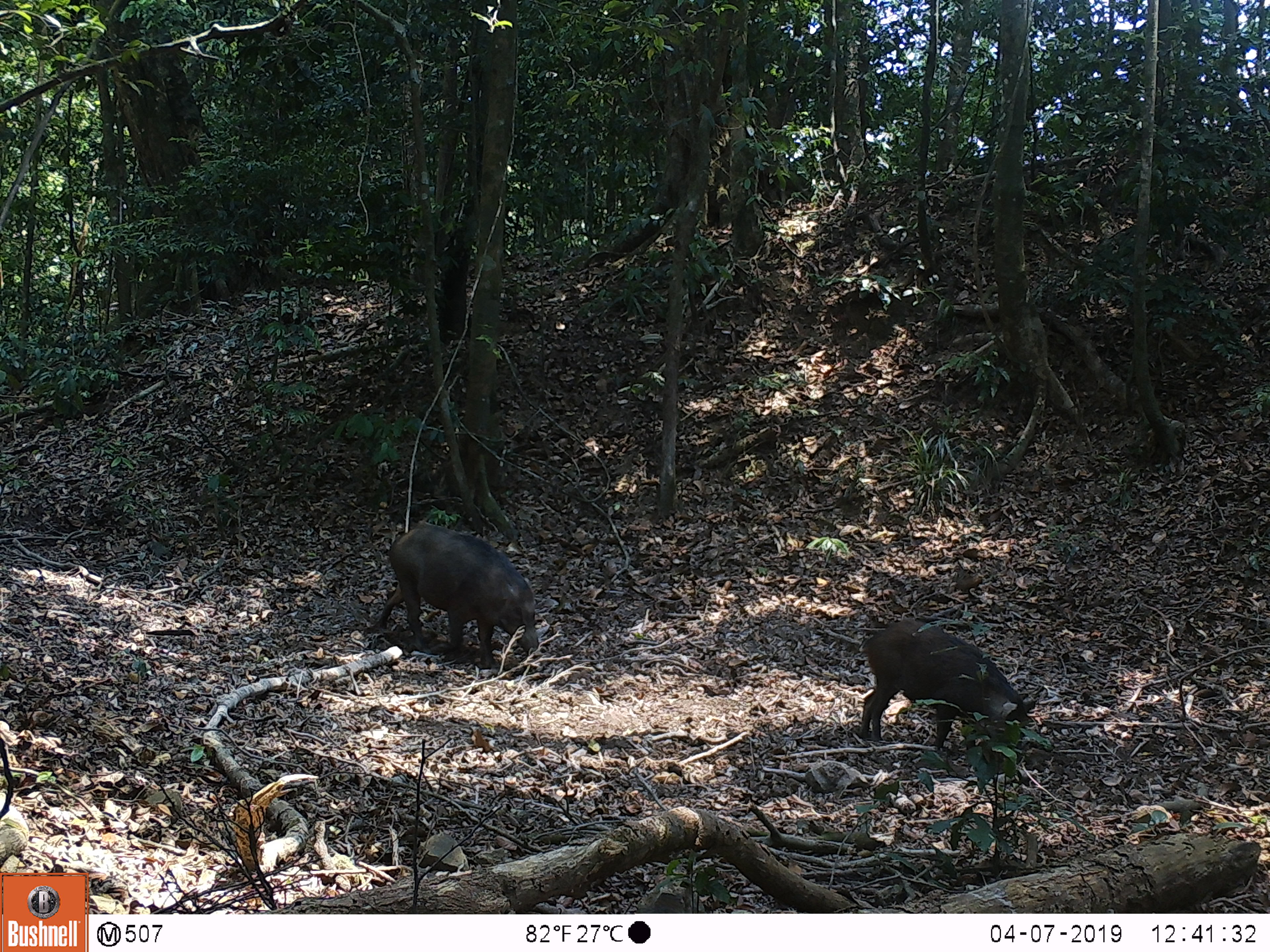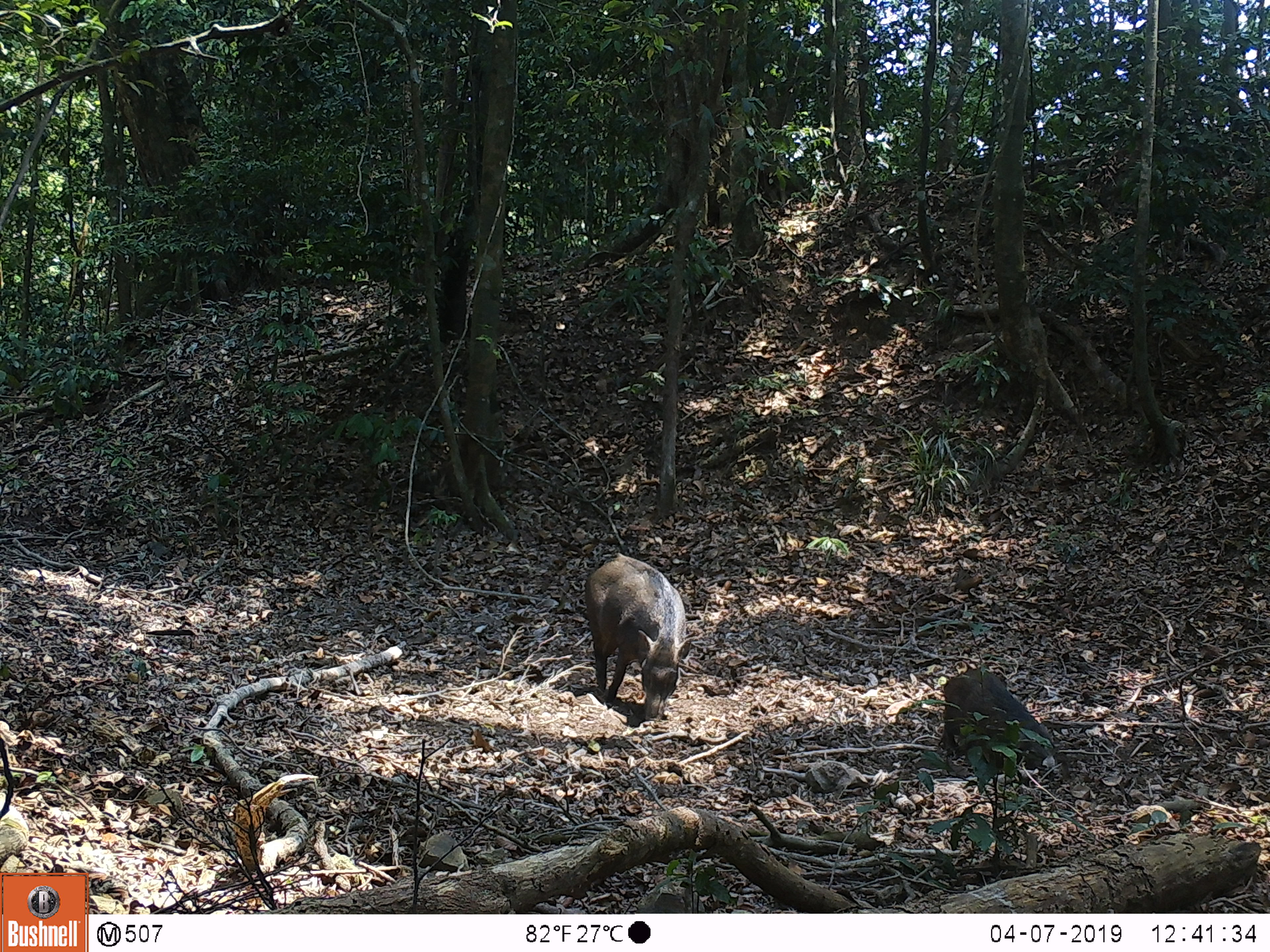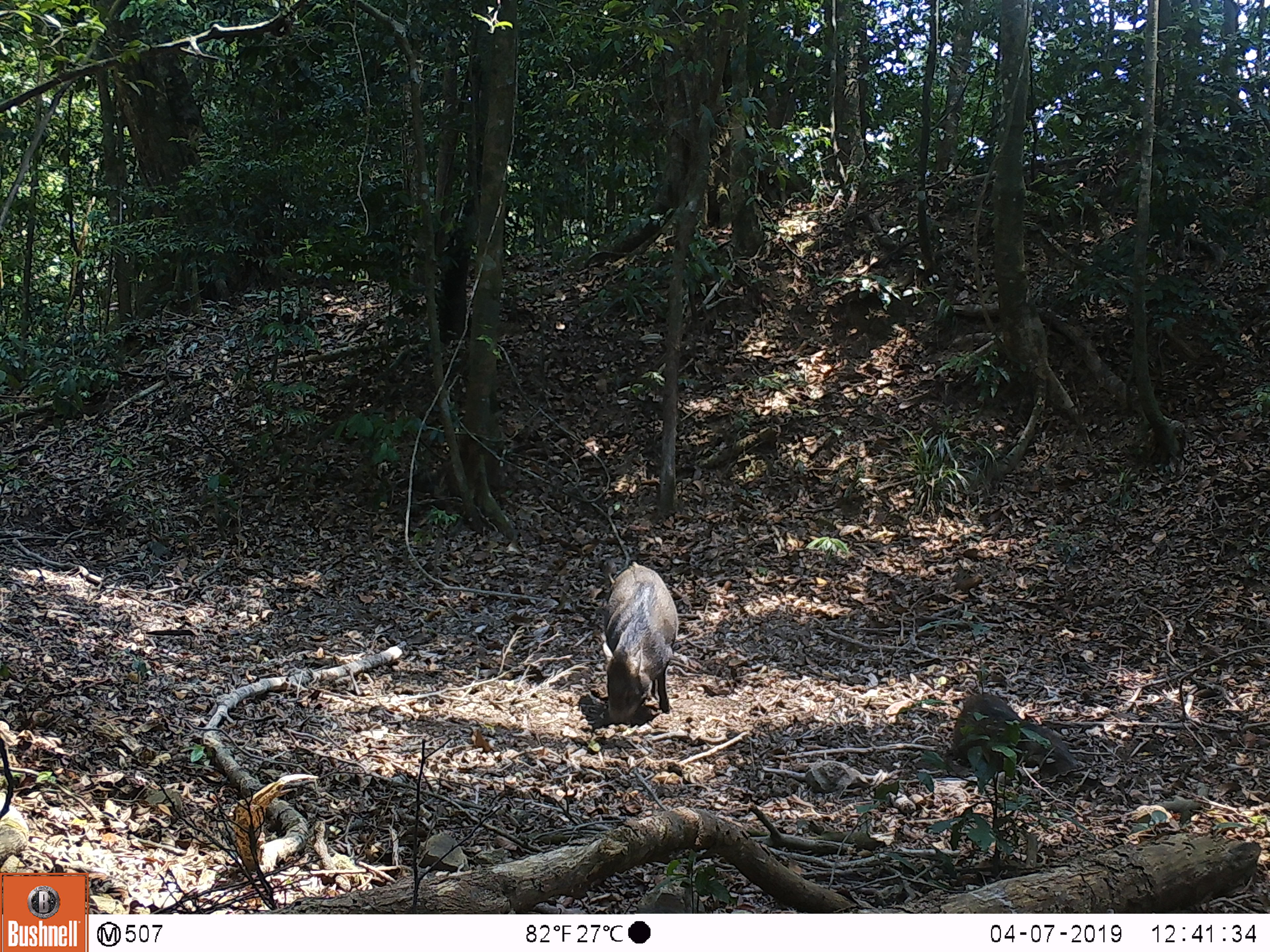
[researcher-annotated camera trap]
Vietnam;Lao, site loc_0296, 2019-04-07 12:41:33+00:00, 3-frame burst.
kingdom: Animalia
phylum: Chordata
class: Mammalia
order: Artiodactyla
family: Suidae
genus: Sus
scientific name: Sus scrofa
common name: eurasian wild pig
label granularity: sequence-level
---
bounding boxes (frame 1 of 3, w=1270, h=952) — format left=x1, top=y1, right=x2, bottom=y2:
eurasian wild pig: left=858, top=617, right=1036, bottom=764; left=376, top=521, right=541, bottom=670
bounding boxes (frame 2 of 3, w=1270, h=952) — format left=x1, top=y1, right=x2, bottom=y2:
eurasian wild pig: left=583, top=552, right=692, bottom=721; left=939, top=666, right=1057, bottom=775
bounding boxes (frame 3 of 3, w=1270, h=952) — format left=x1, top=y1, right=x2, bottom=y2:
eurasian wild pig: left=602, top=560, right=679, bottom=724; left=944, top=691, right=1082, bottom=780